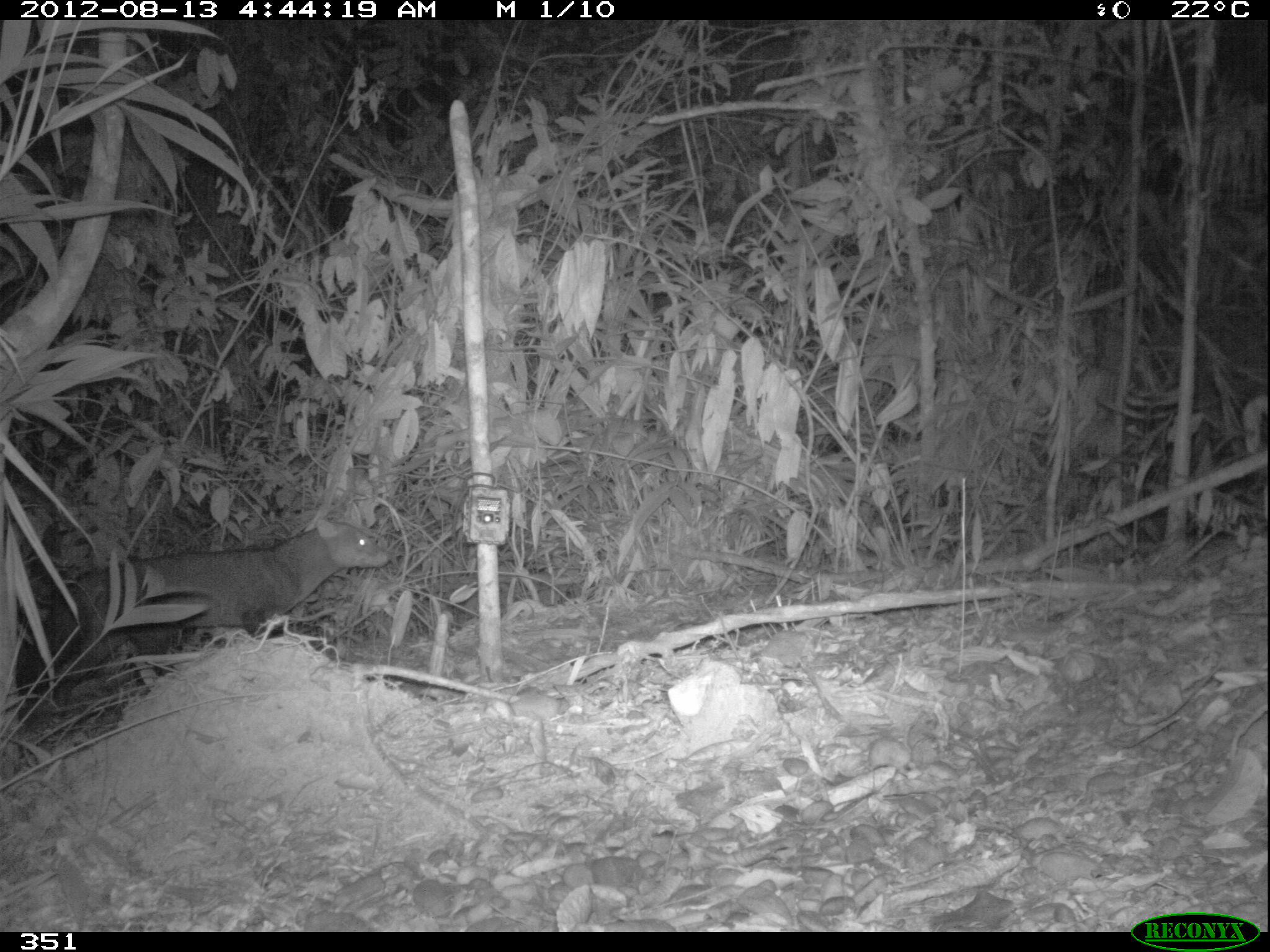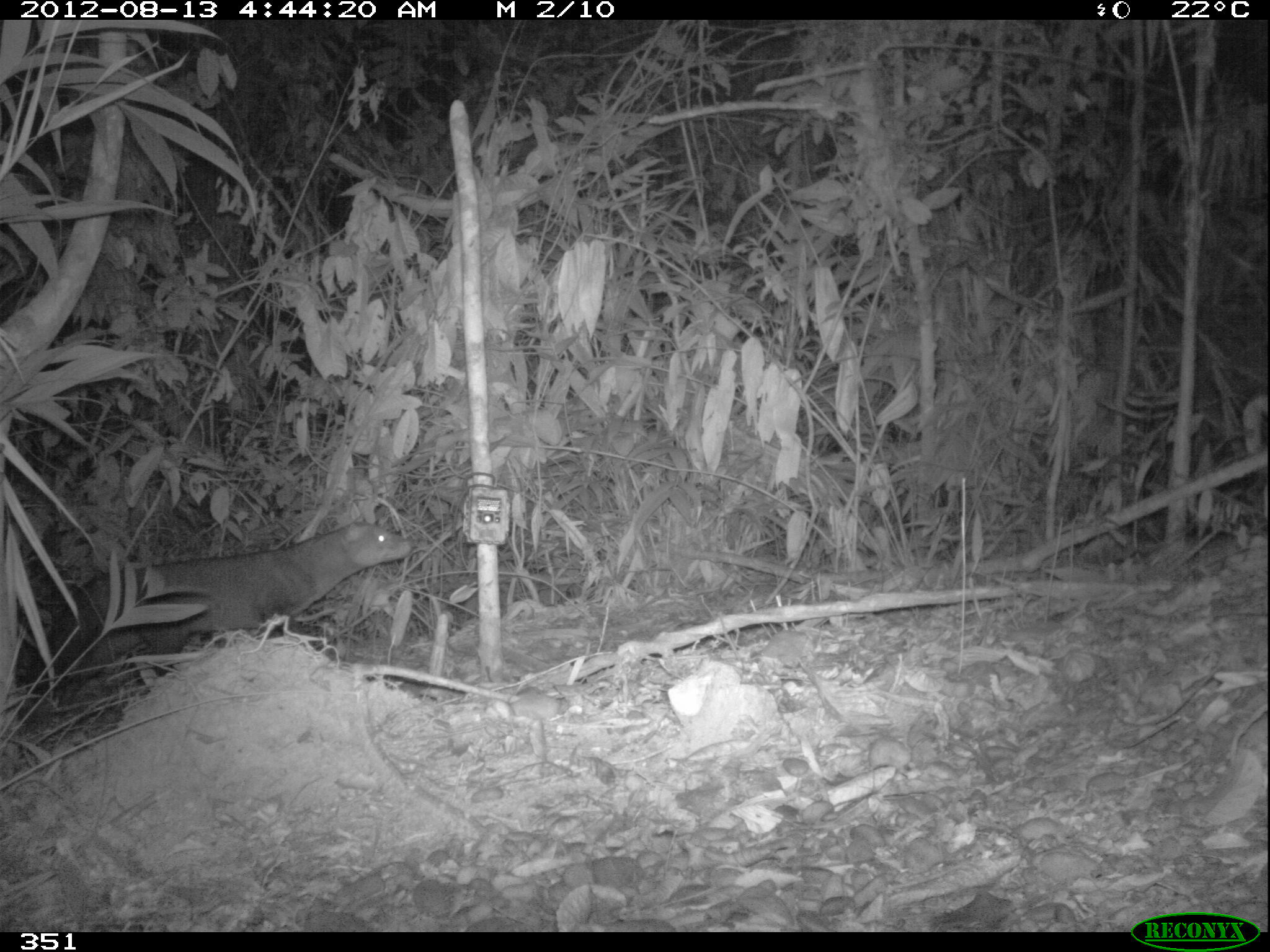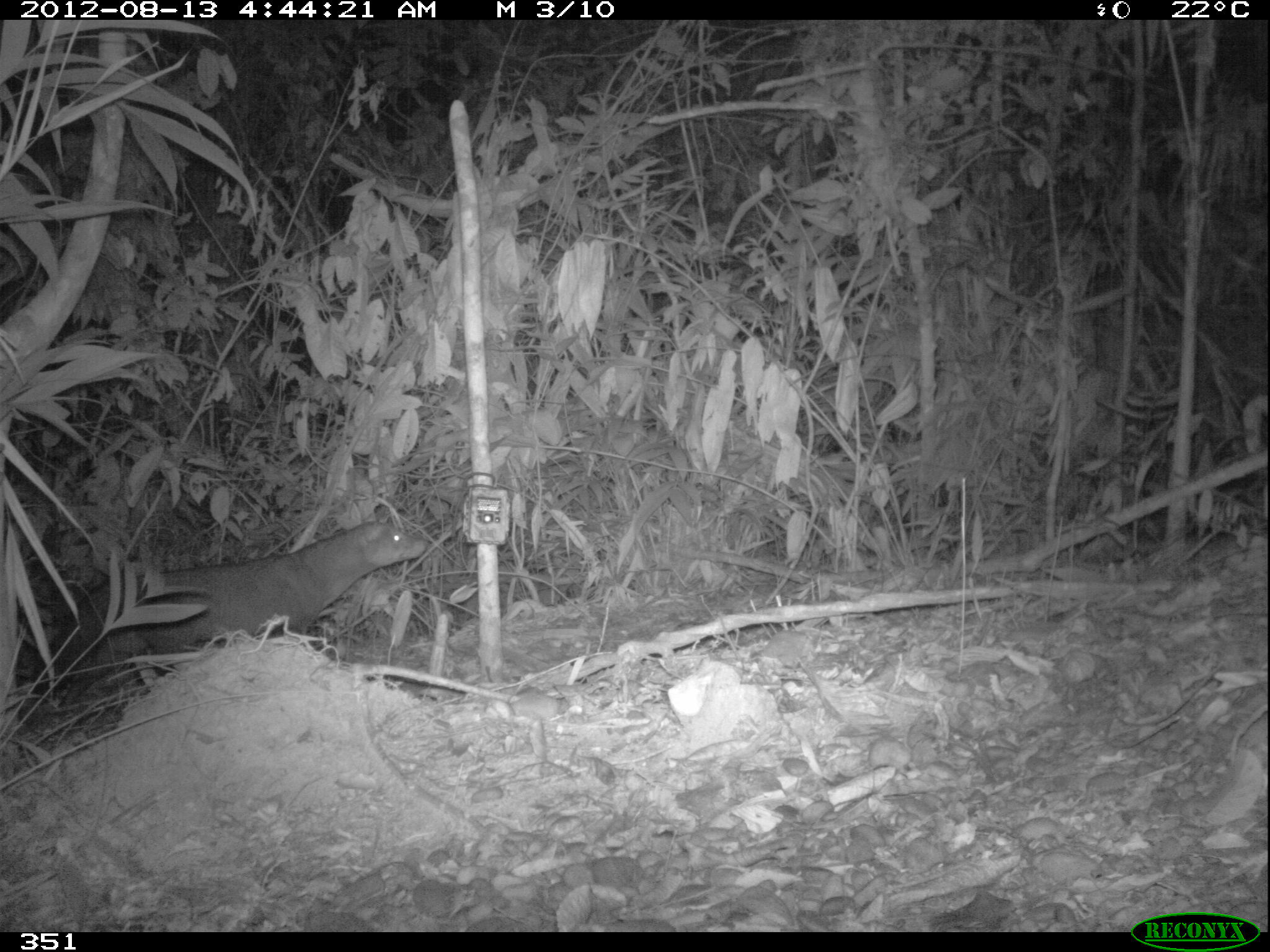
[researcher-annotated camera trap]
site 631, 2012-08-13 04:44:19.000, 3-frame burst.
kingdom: Animalia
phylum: Chordata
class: Mammalia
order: Carnivora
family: Canidae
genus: Atelocynus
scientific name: Atelocynus microtis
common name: short-eared dog